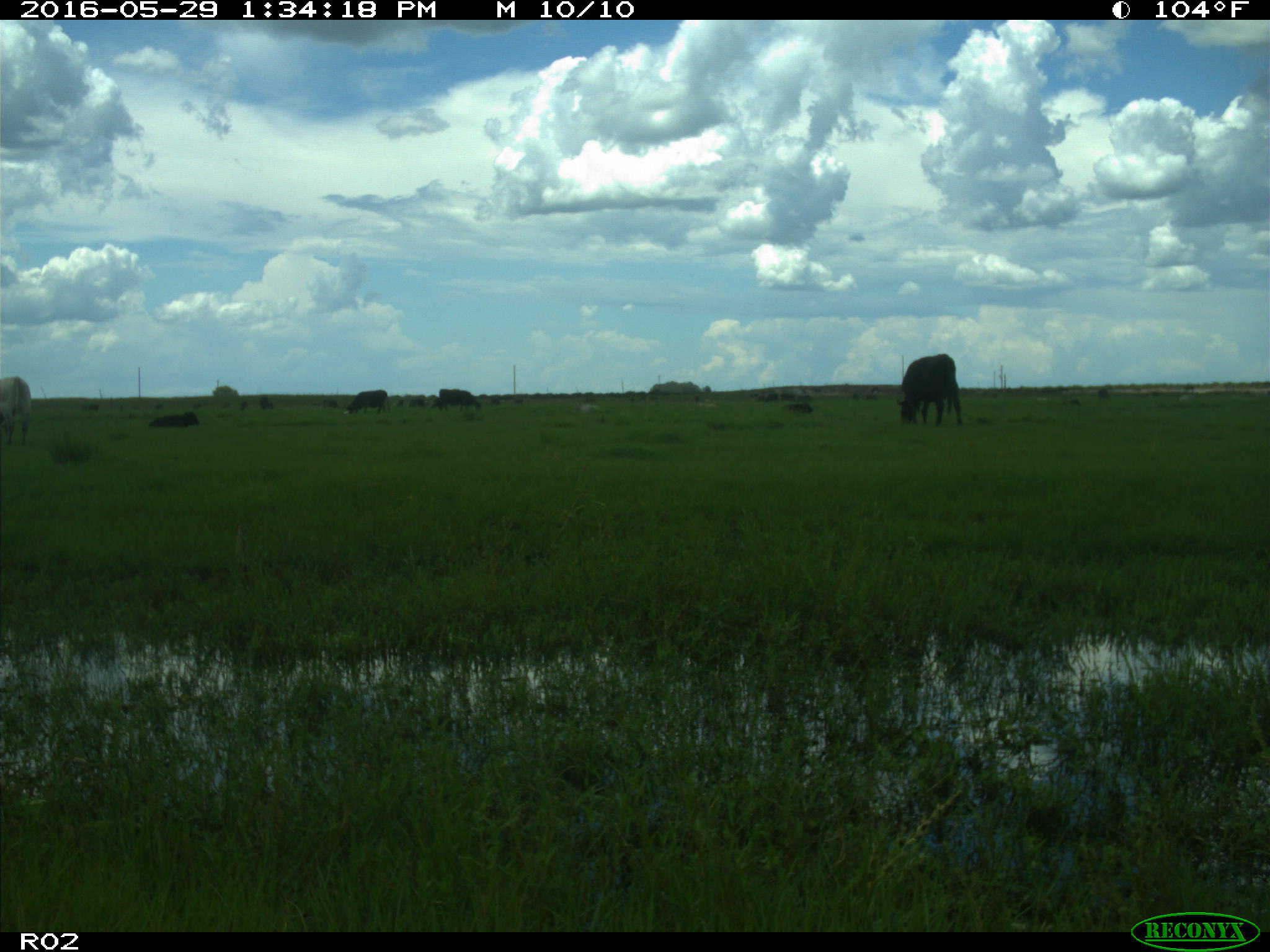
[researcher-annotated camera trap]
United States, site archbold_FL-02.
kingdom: Animalia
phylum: Chordata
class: Mammalia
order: Artiodactyla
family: Bovidae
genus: Bos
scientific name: Bos taurus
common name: domestic cow